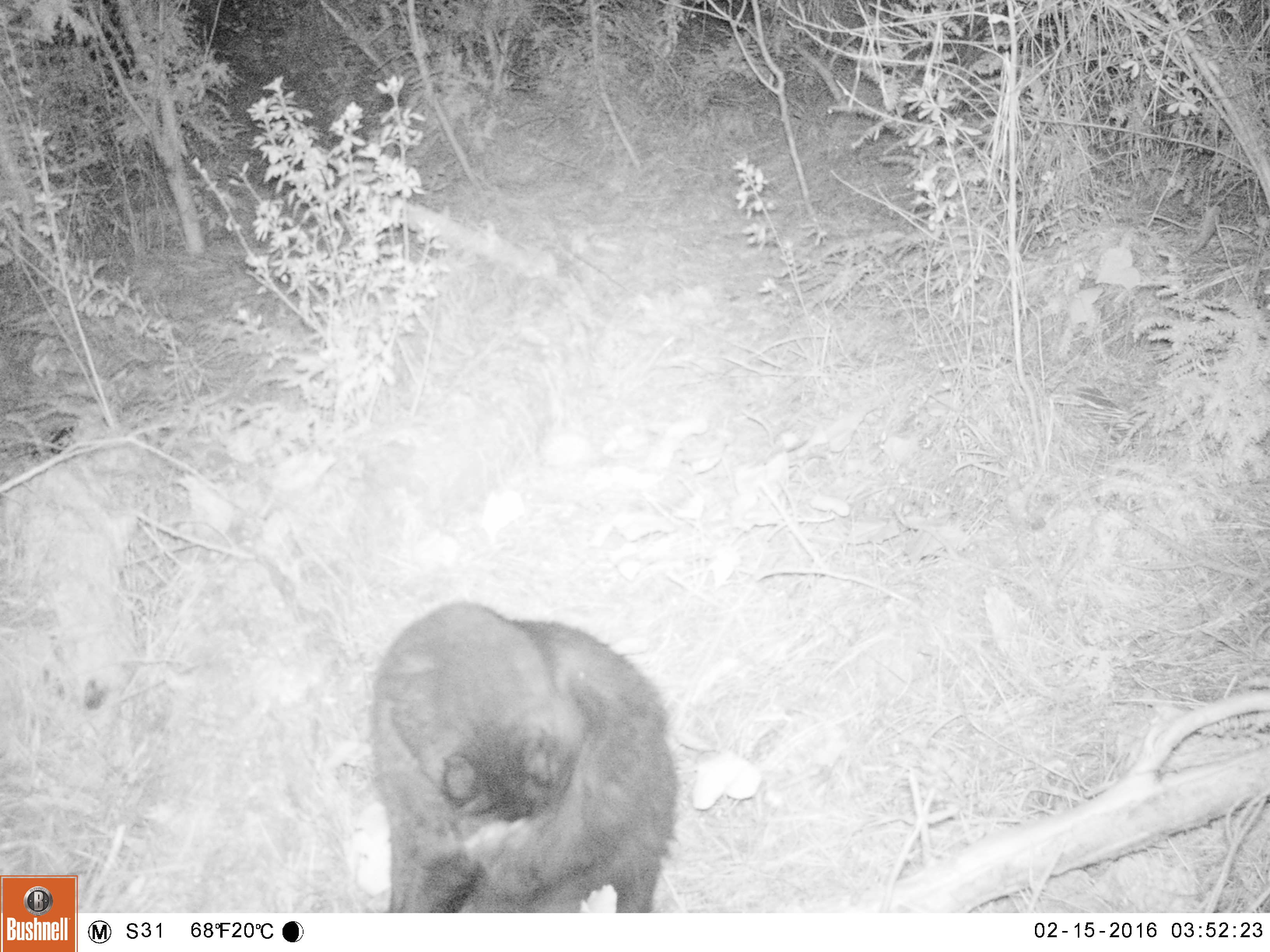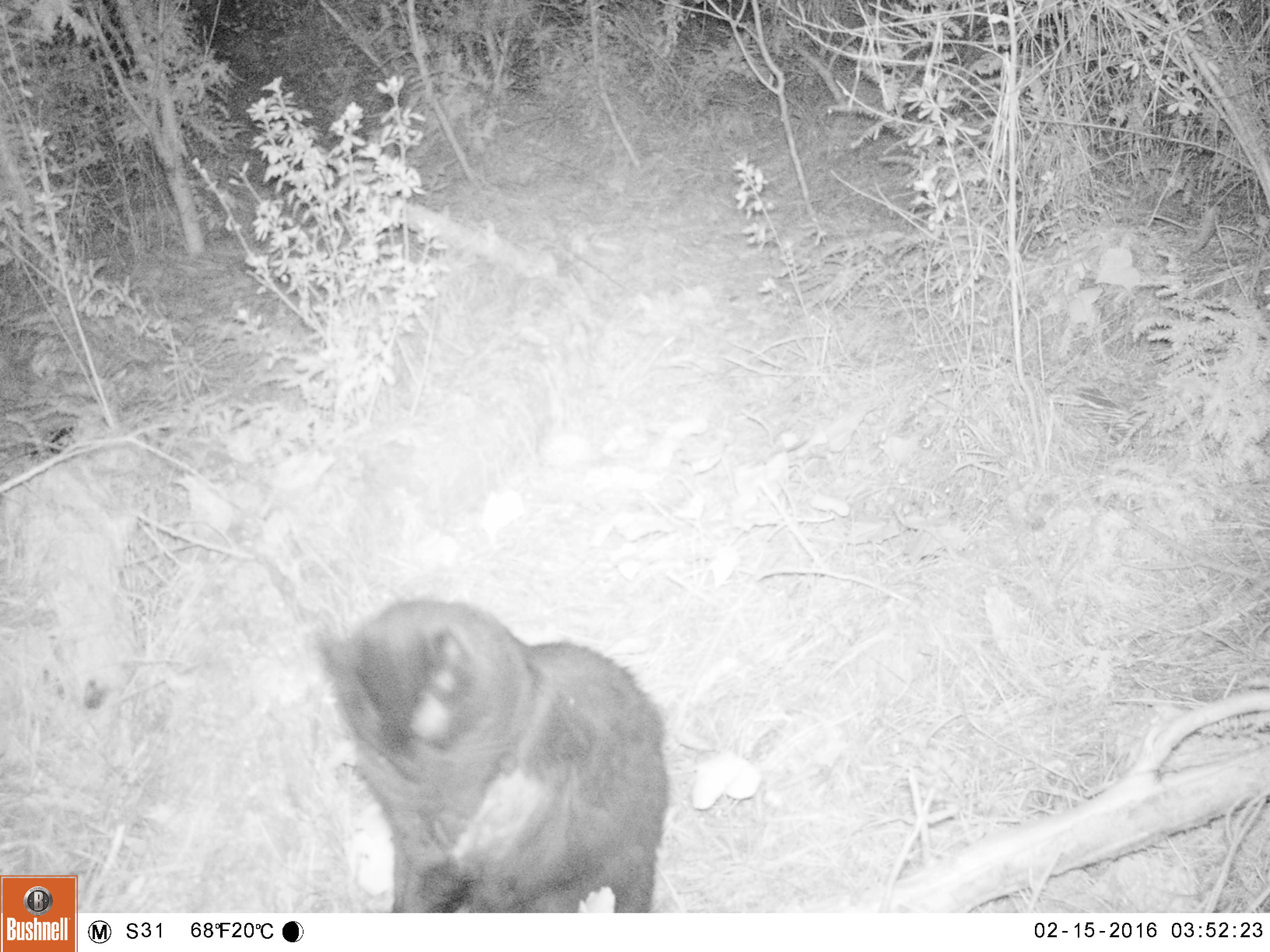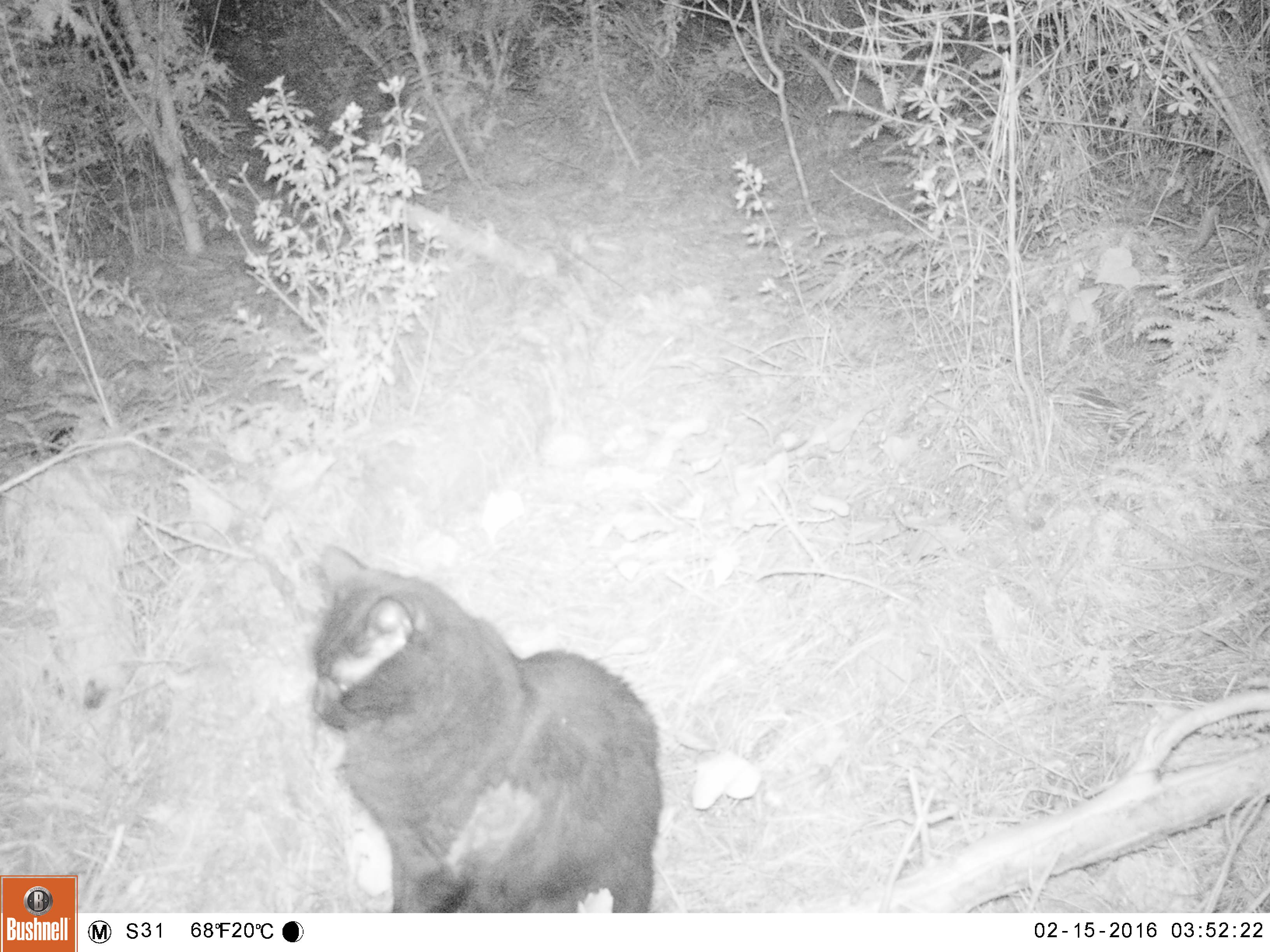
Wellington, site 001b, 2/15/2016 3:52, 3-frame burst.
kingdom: Animalia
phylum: Chordata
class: Mammalia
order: Carnivora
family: Felidae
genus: Felis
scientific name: Felis catus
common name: cat